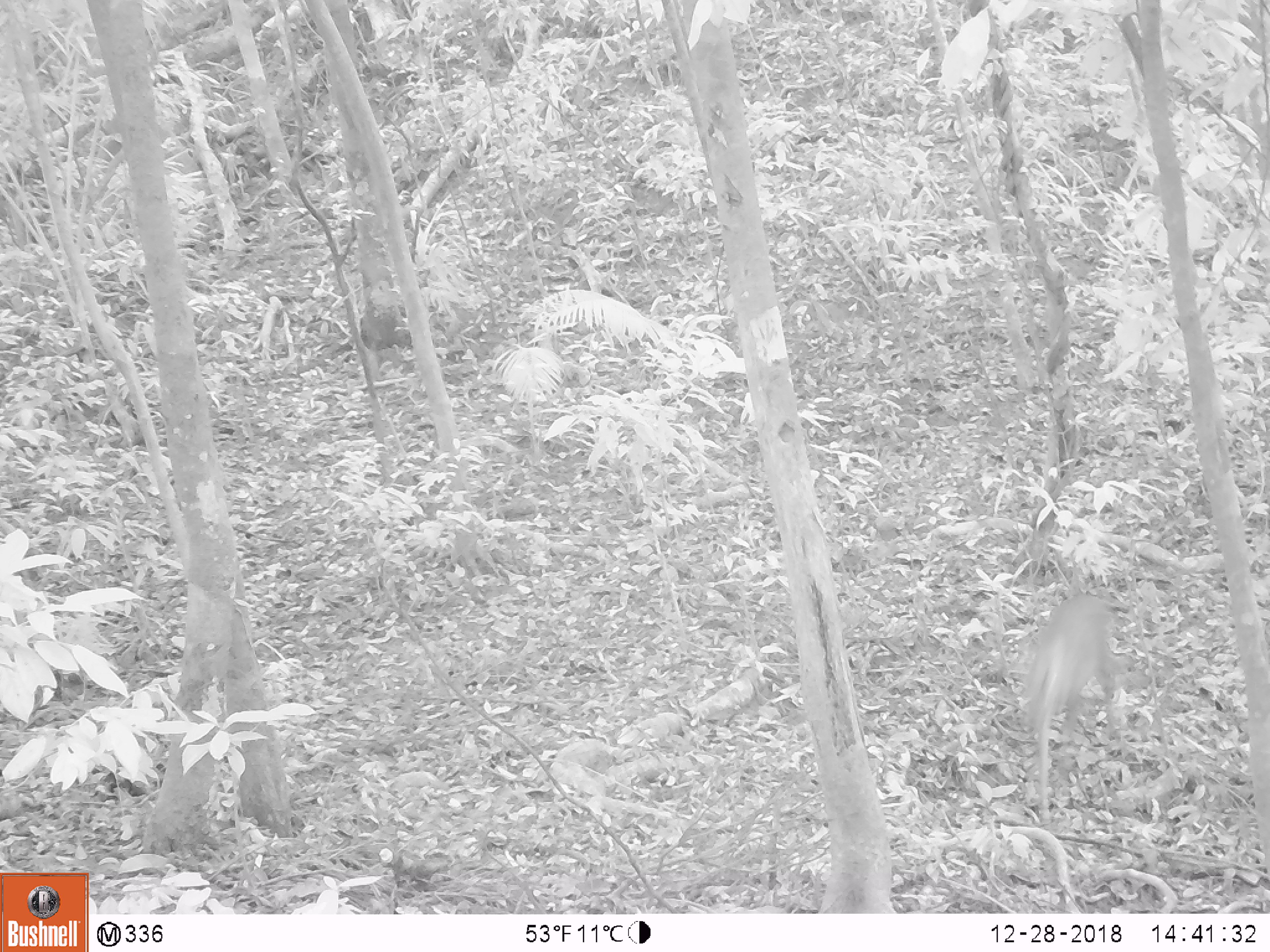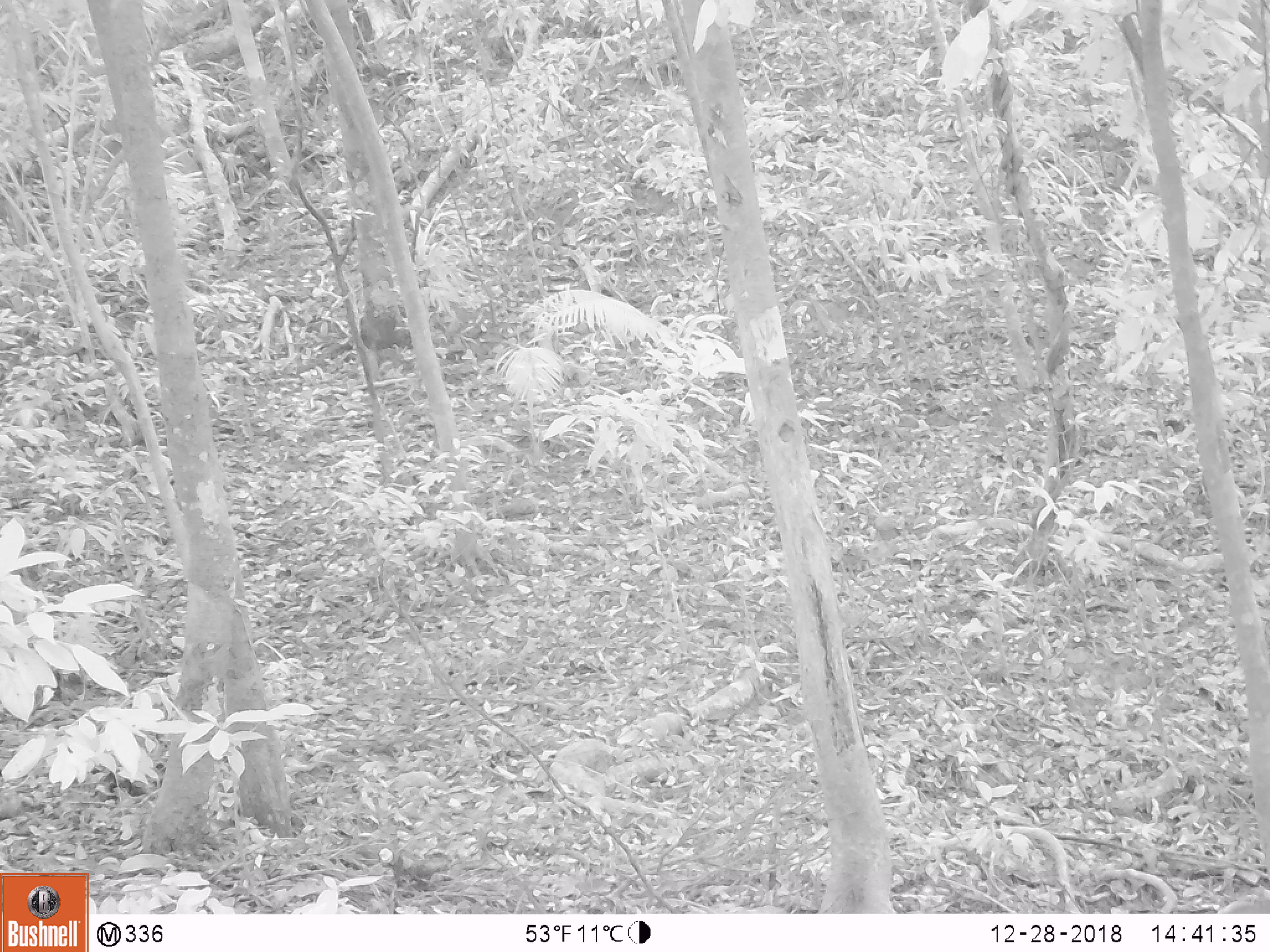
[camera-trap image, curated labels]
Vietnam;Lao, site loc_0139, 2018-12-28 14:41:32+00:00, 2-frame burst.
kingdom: Animalia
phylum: Chordata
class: Mammalia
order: Artiodactyla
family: Cervidae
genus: Muntiacus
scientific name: Muntiacus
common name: muntjacs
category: unidentified muntjac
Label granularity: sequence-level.